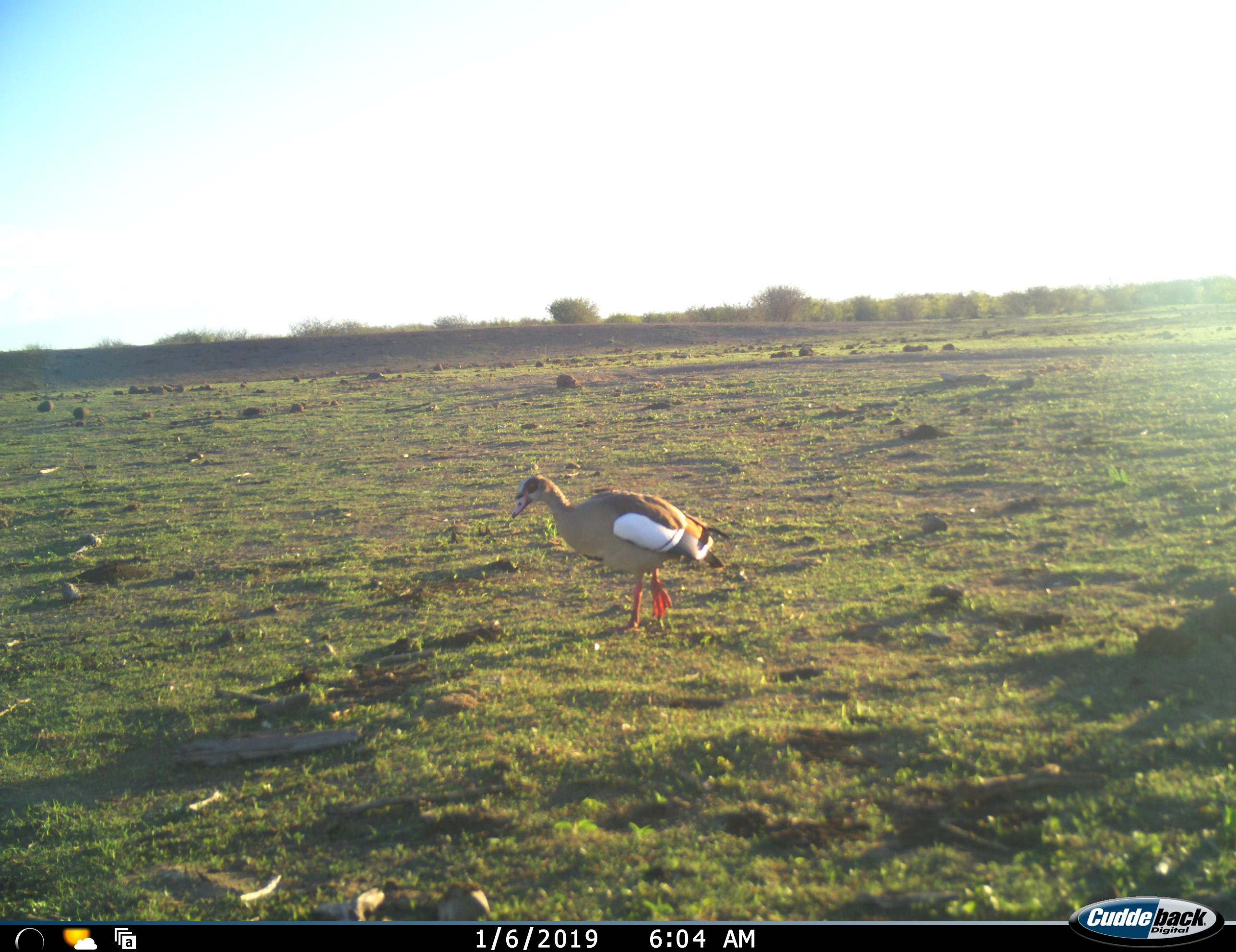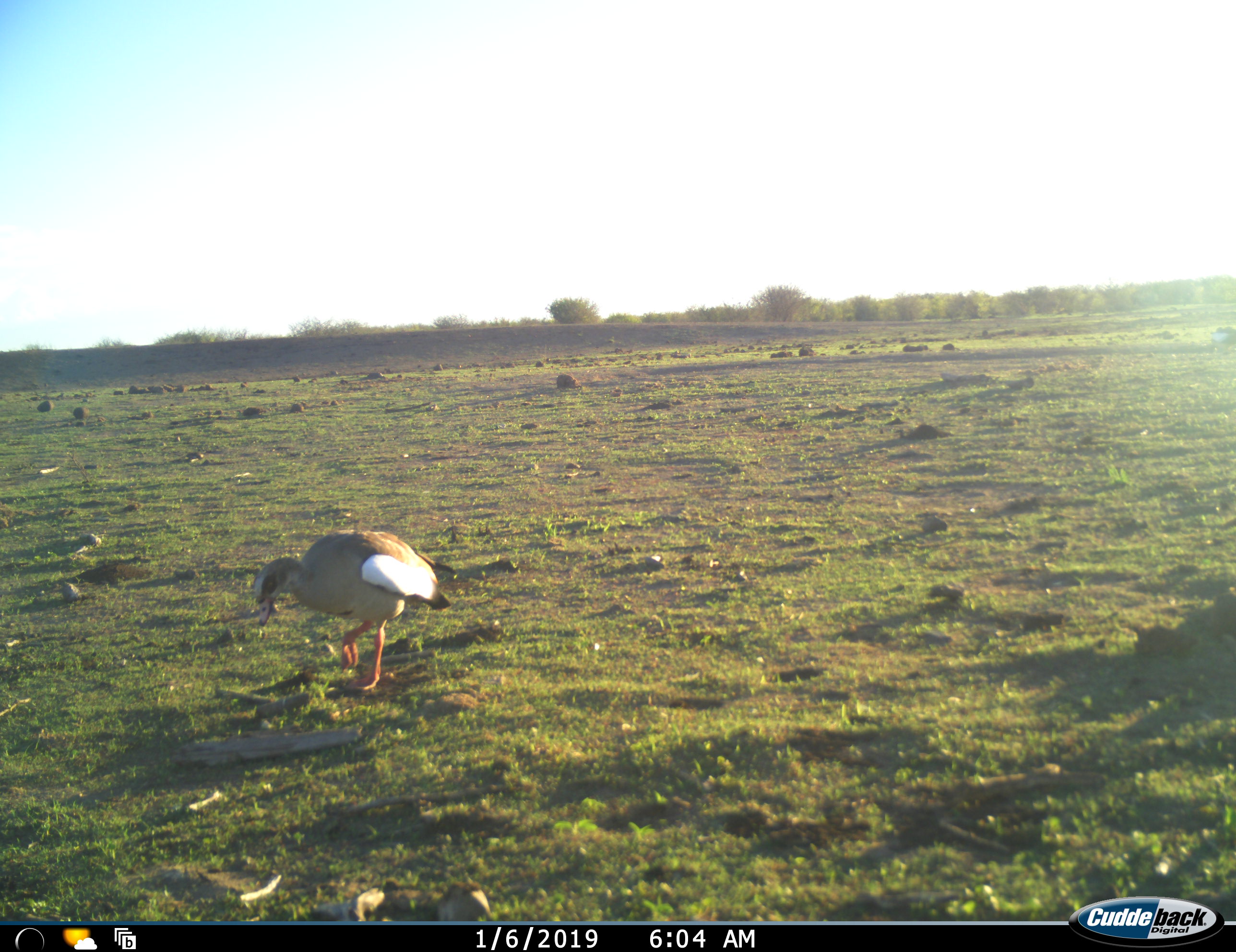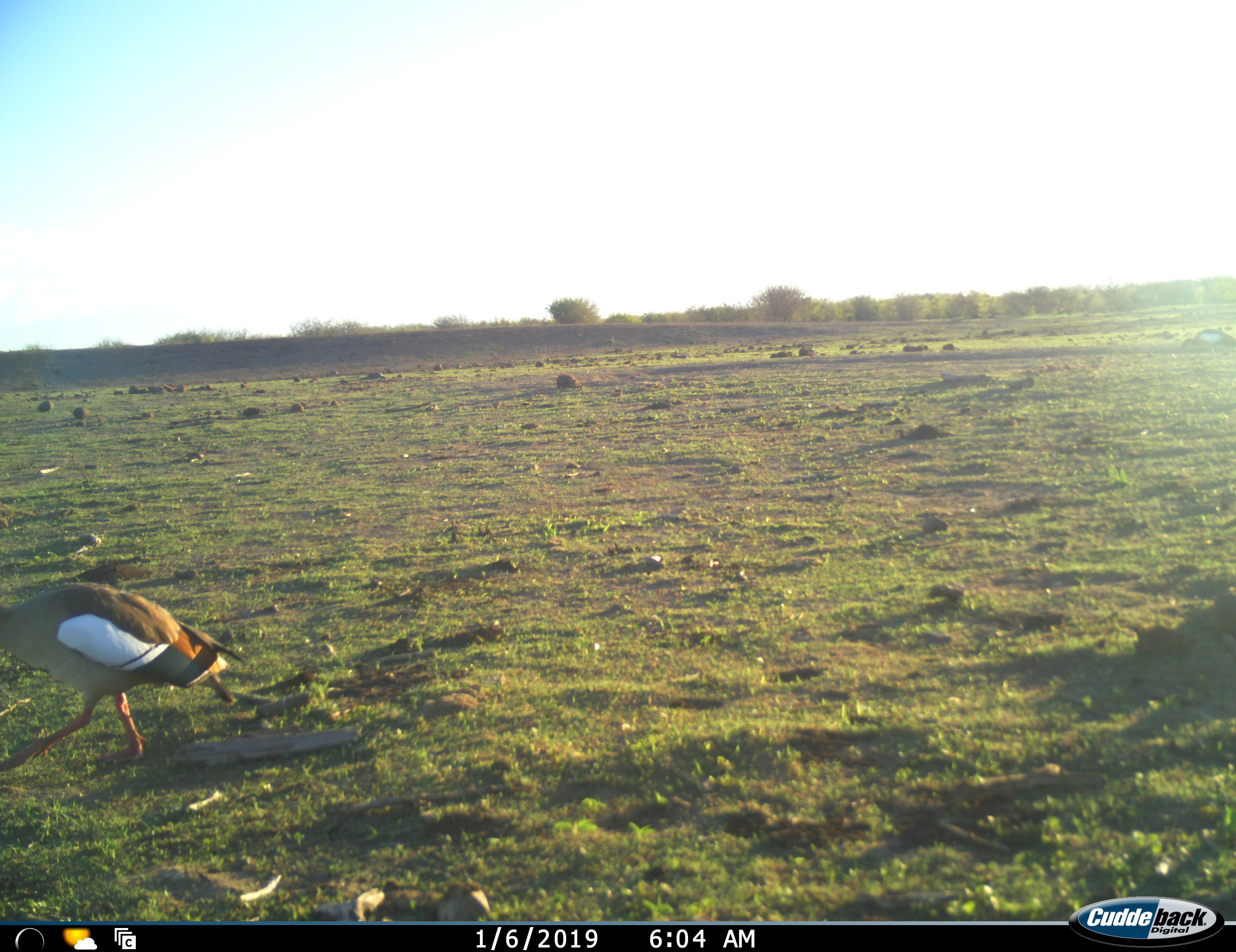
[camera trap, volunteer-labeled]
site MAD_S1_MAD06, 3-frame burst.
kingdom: Animalia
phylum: Chordata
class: Aves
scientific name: Aves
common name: bird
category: birdother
Birdother (bird) (Aves), count 1. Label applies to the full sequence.